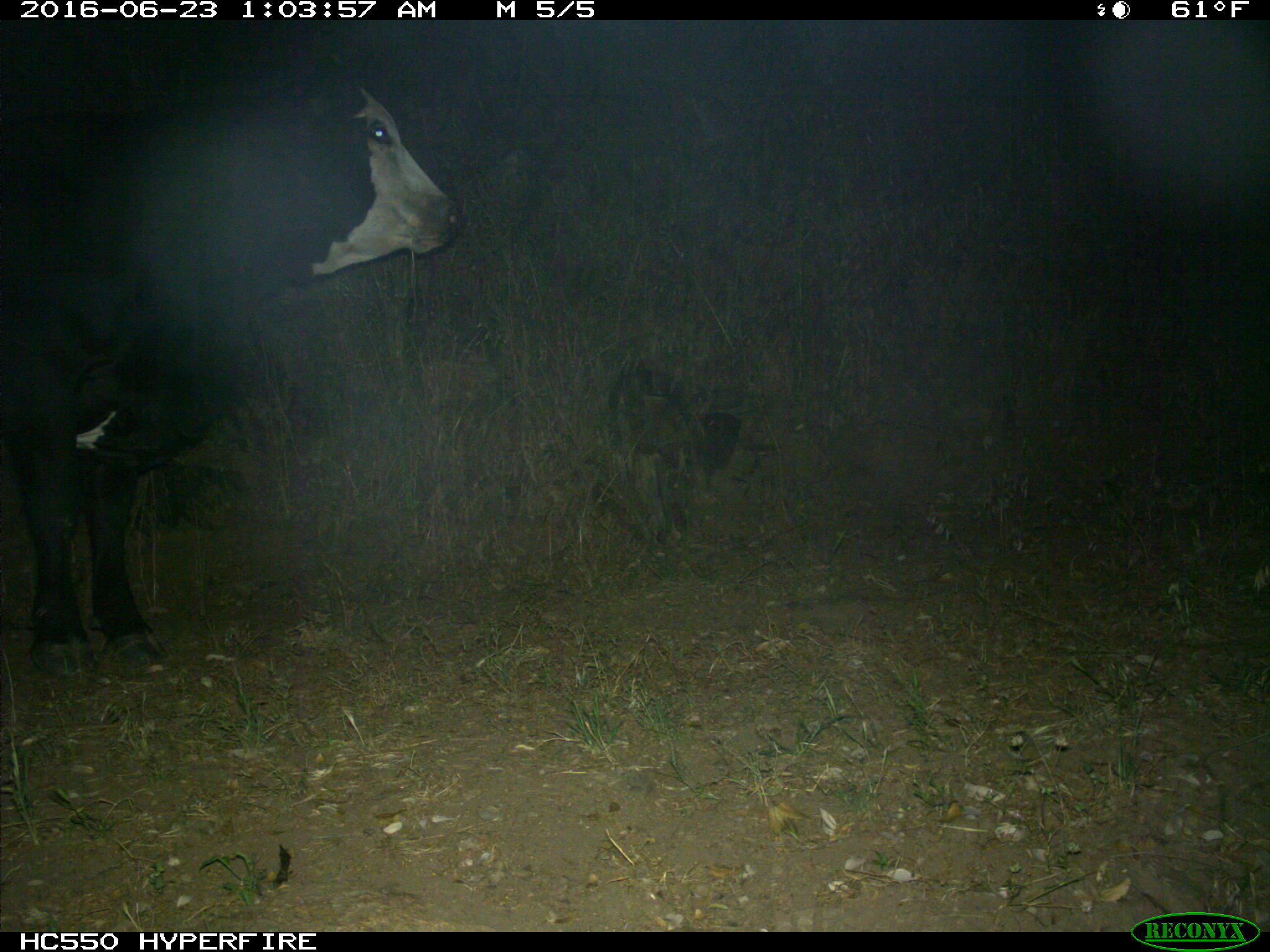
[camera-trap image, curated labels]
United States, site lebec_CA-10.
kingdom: Animalia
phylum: Chordata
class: Mammalia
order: Artiodactyla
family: Bovidae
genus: Bos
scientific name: Bos taurus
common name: domestic cow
Bos taurus (domestic cow).